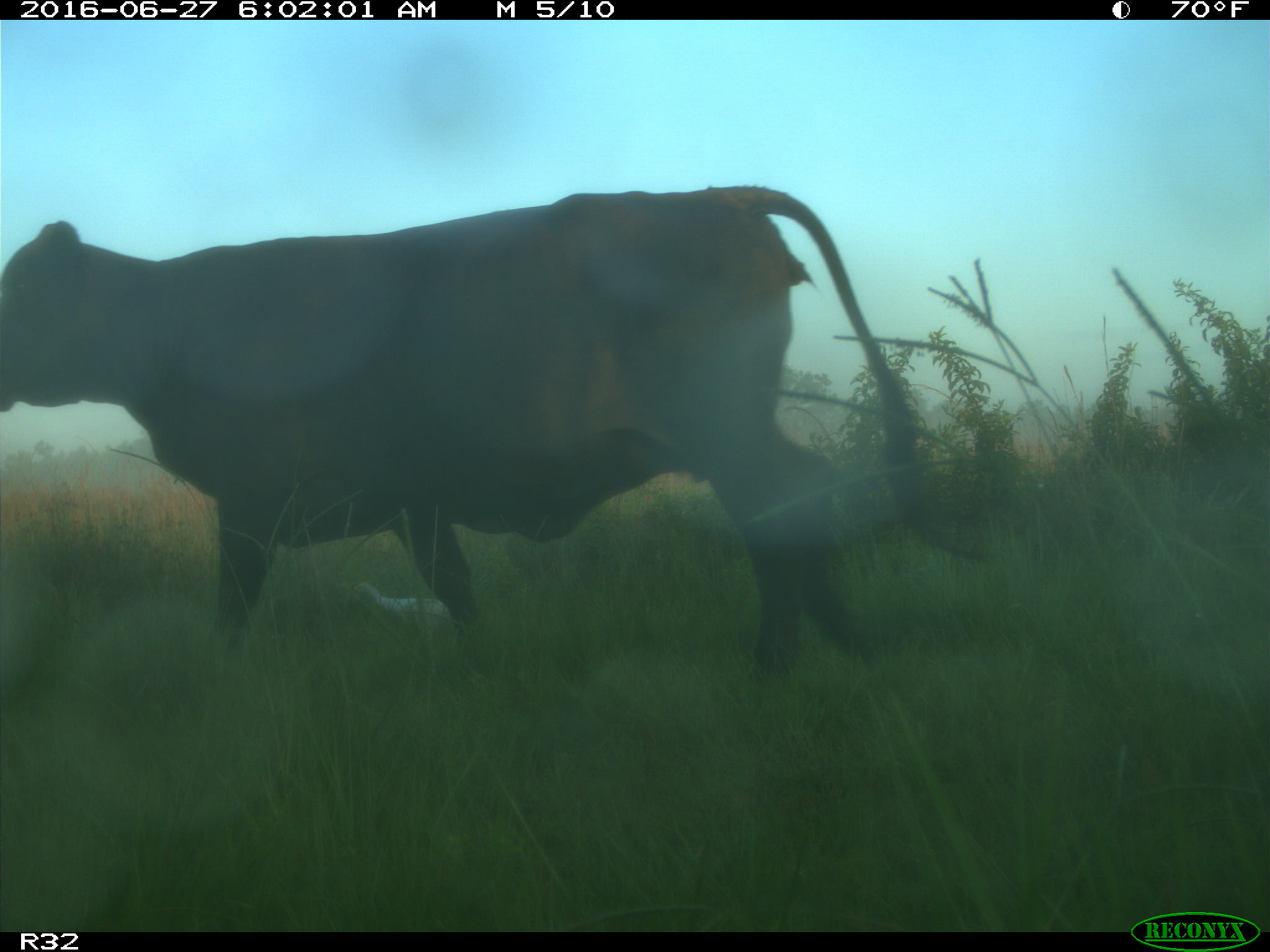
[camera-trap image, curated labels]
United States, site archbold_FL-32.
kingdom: Animalia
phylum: Chordata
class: Mammalia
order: Artiodactyla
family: Bovidae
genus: Bos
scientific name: Bos taurus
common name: domestic cow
Bos taurus (domestic cow).